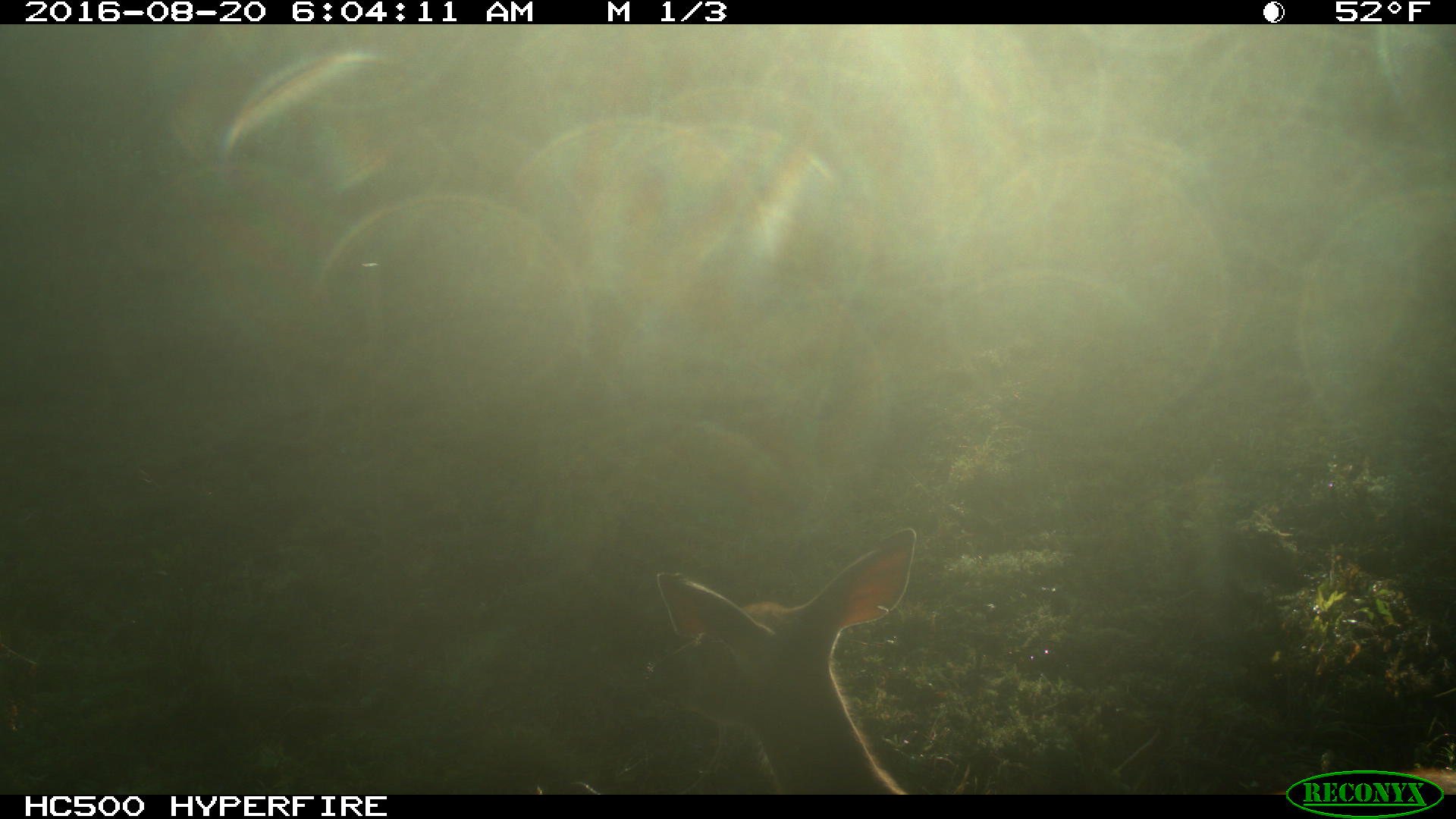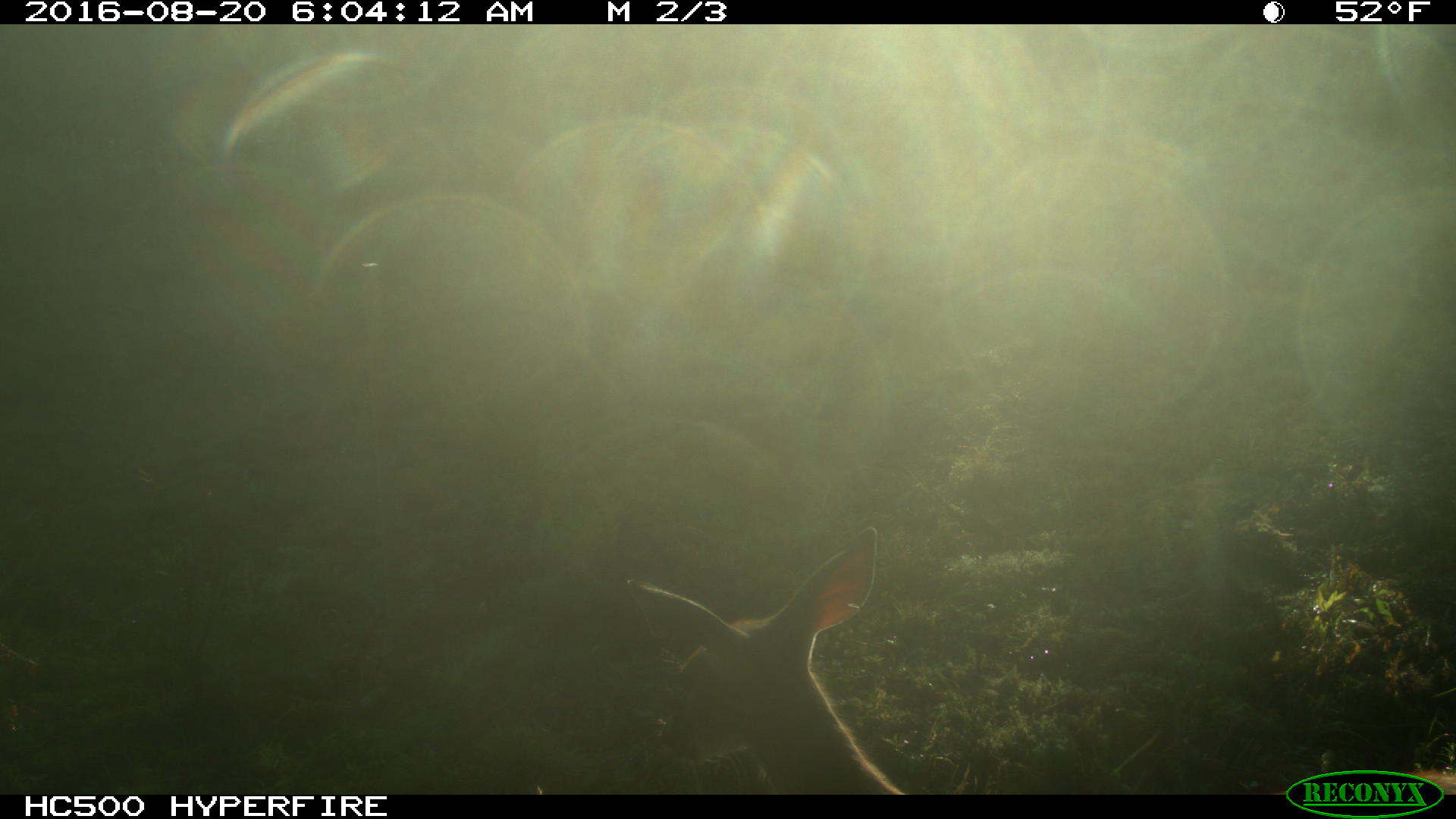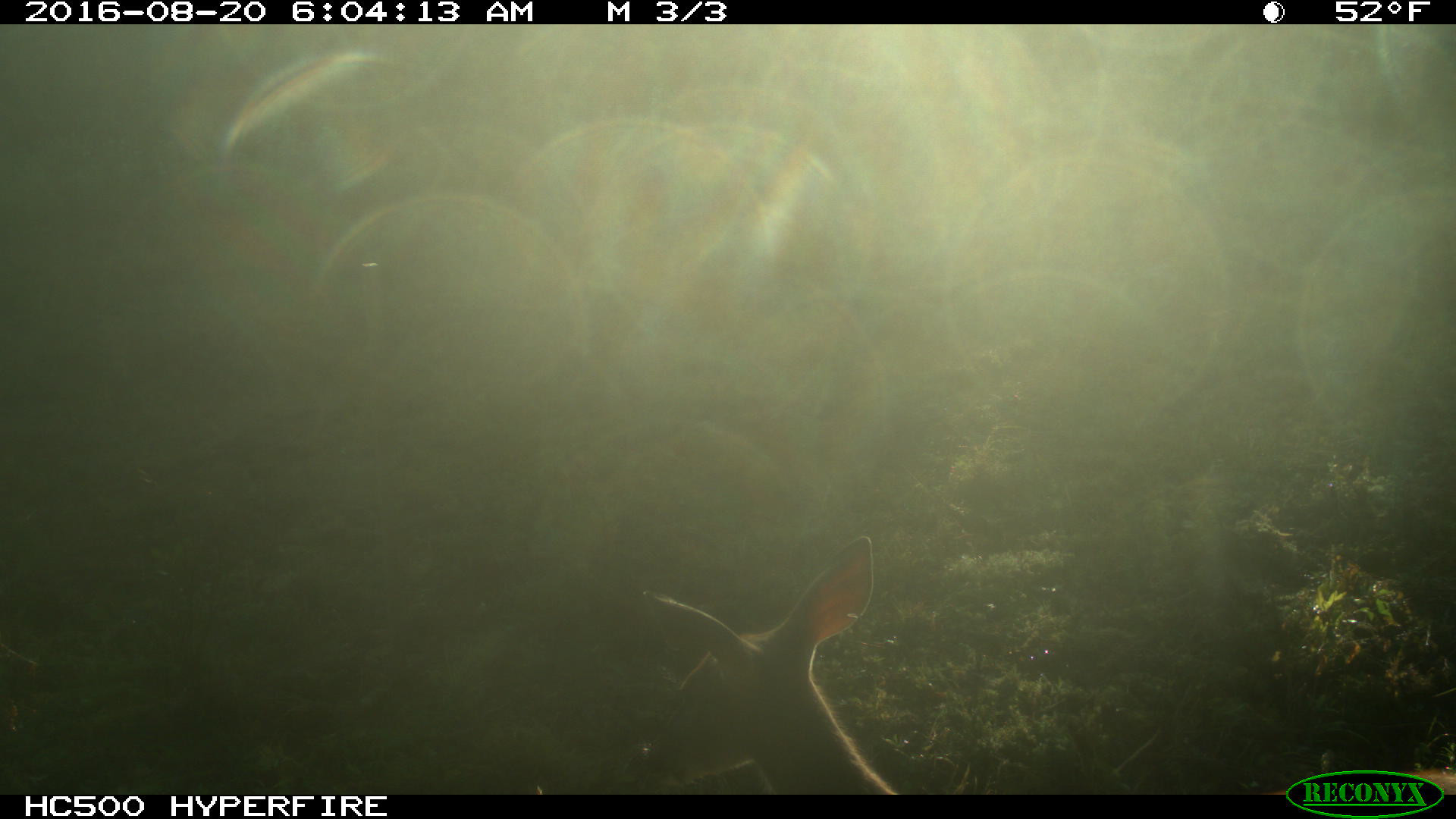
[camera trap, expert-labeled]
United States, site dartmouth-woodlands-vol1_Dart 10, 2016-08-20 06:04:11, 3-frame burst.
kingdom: Animalia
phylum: Chordata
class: Mammalia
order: Artiodactyla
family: Cervidae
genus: Odocoileus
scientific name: Odocoileus virginianus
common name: white-tailed deer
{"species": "white-tailed deer (Odocoileus virginianus)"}